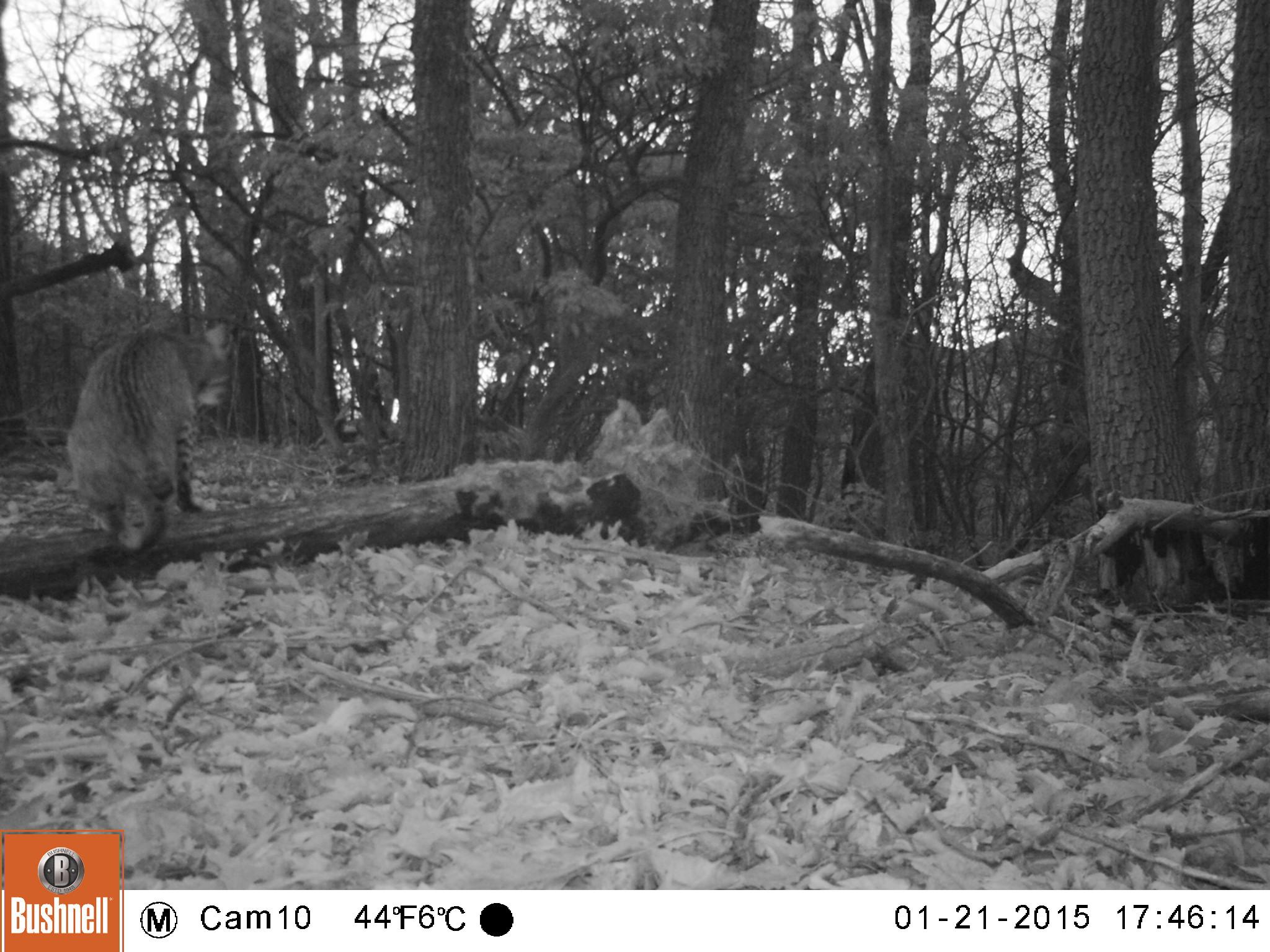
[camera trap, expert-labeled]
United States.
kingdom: Animalia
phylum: Chordata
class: Mammalia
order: Carnivora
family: Felidae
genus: Lynx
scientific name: Lynx rufus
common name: bobcat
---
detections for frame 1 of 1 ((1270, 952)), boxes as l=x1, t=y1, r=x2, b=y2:
Bobcat: l=63, t=319, r=236, b=561